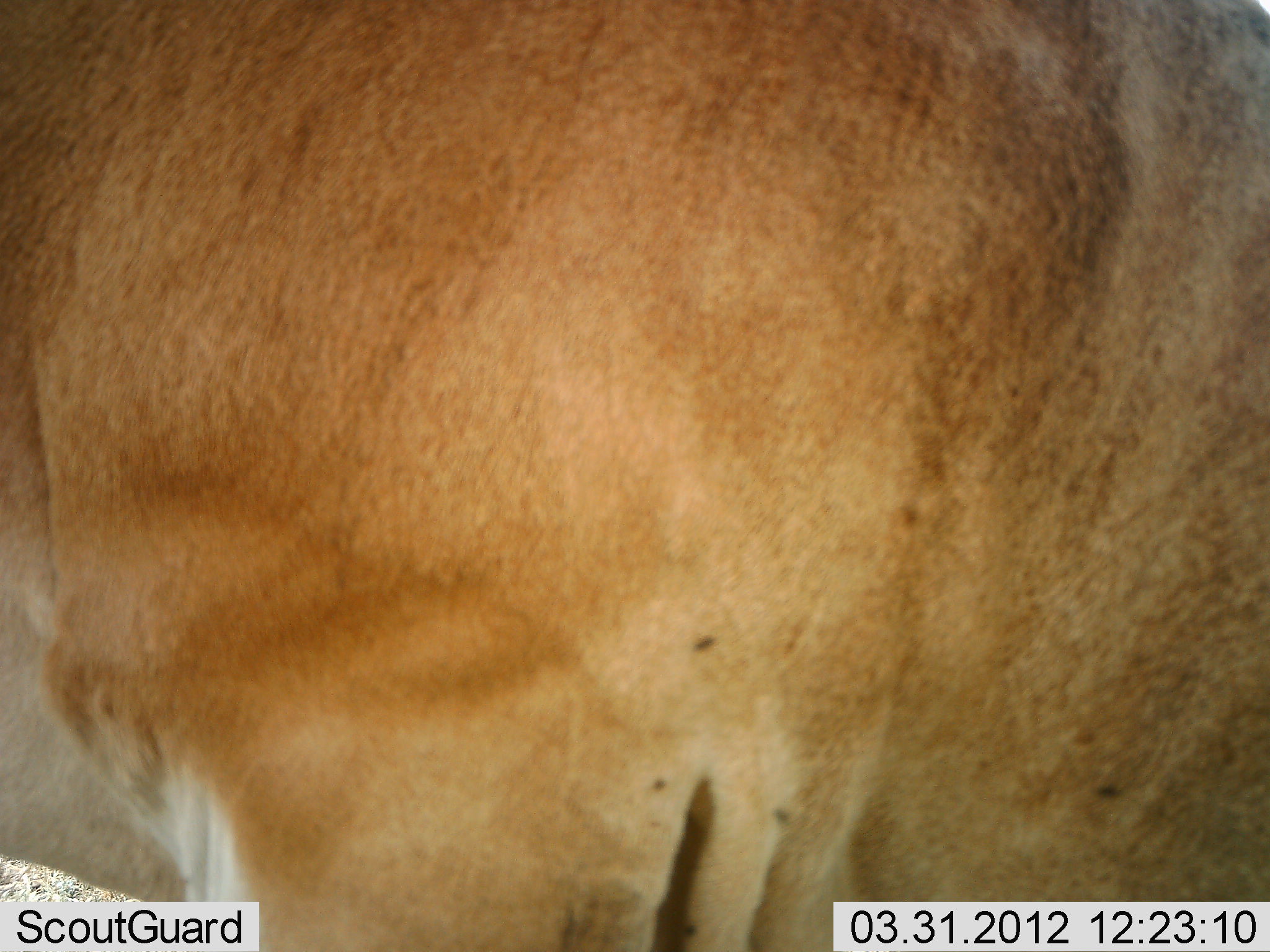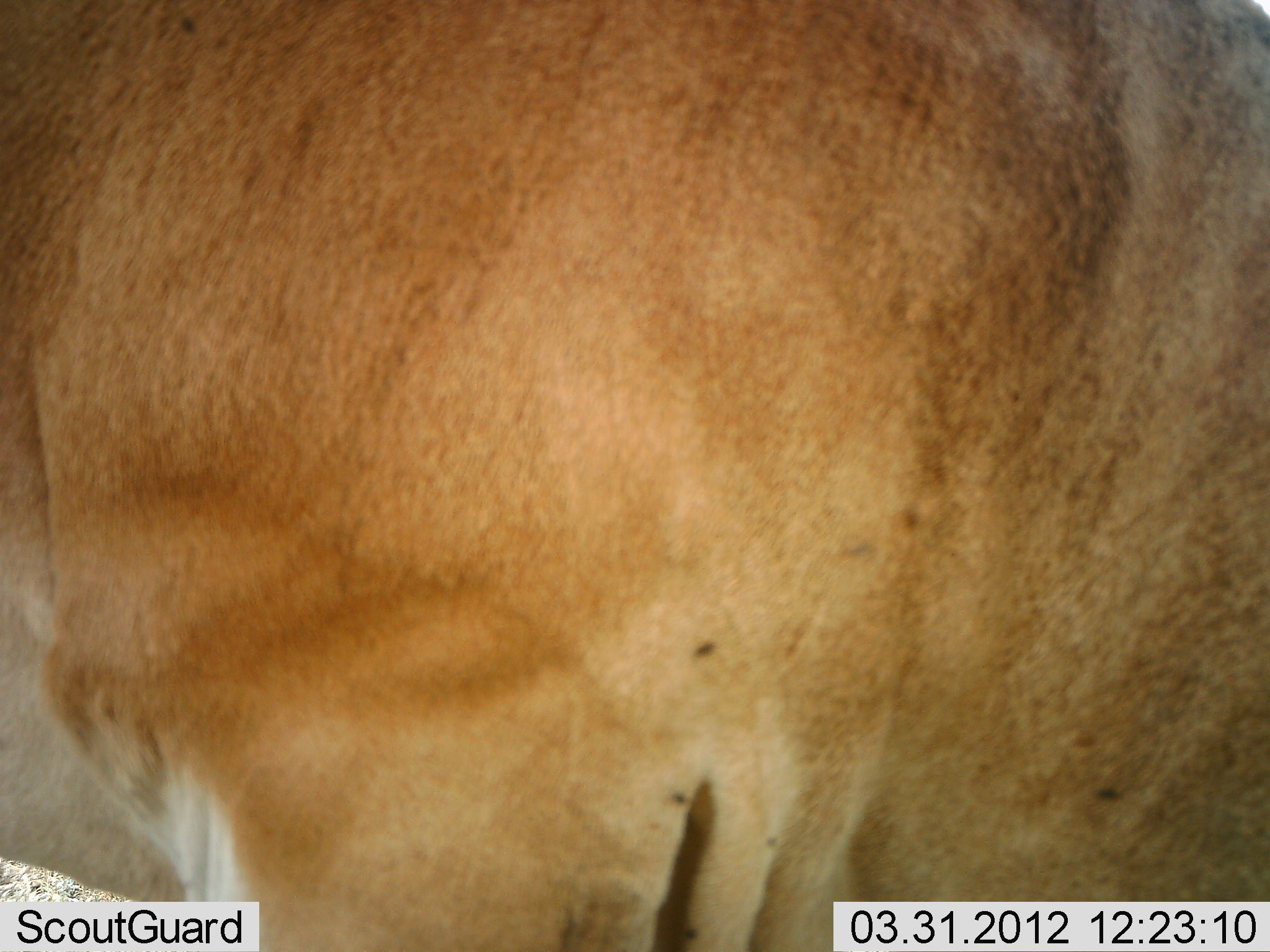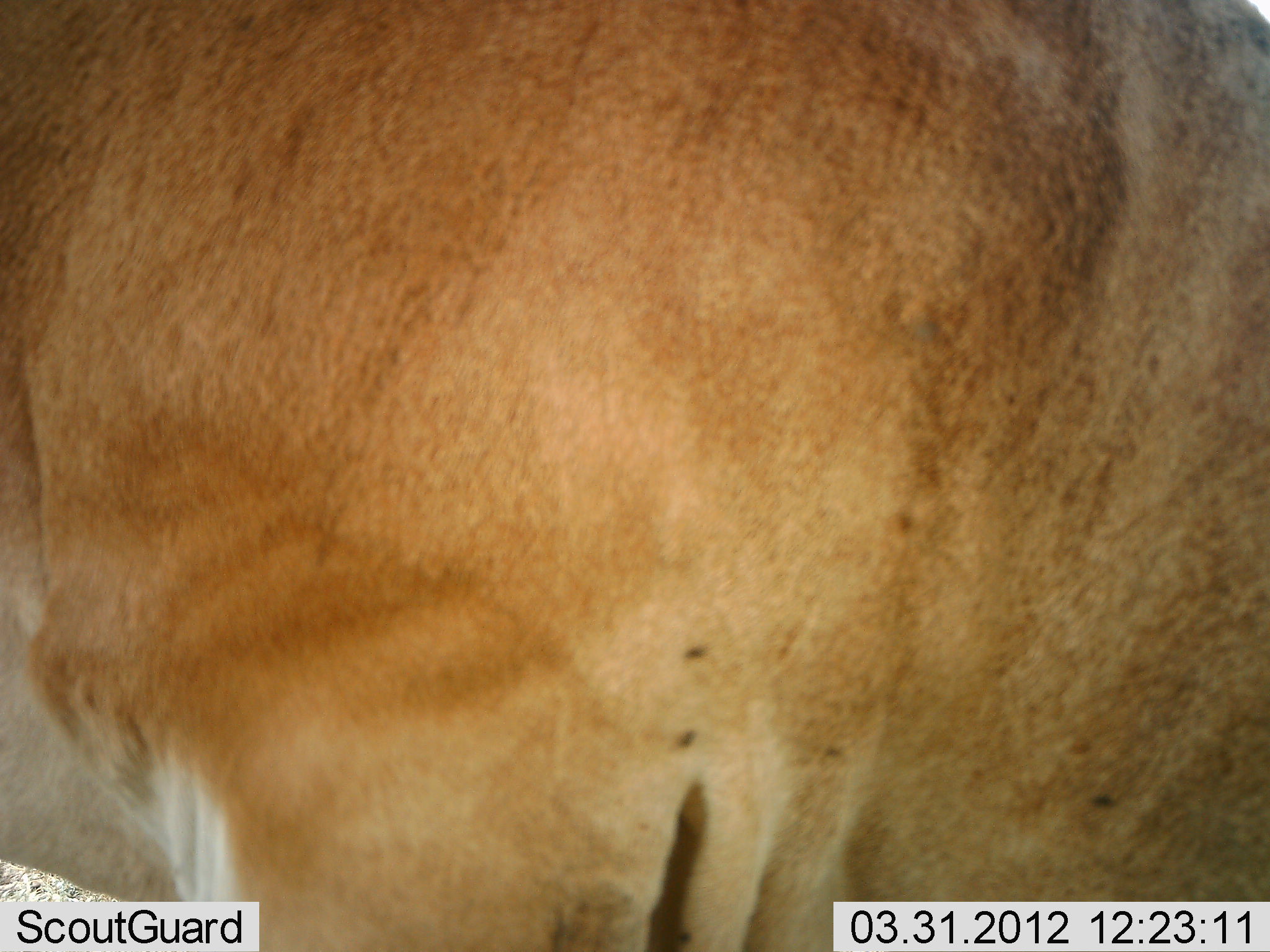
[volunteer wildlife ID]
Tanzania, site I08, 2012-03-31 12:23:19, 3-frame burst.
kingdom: Animalia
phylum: Chordata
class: Mammalia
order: Carnivora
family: Felidae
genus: Panthera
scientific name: Panthera leo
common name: lion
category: lionfemale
Lionfemale (lion) (Panthera leo), count 1. Behavior (volunteer vote fractions): standing 67%, resting 33%, moving 17%, interacting 0%. Young present (vote fraction): 0%. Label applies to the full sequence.